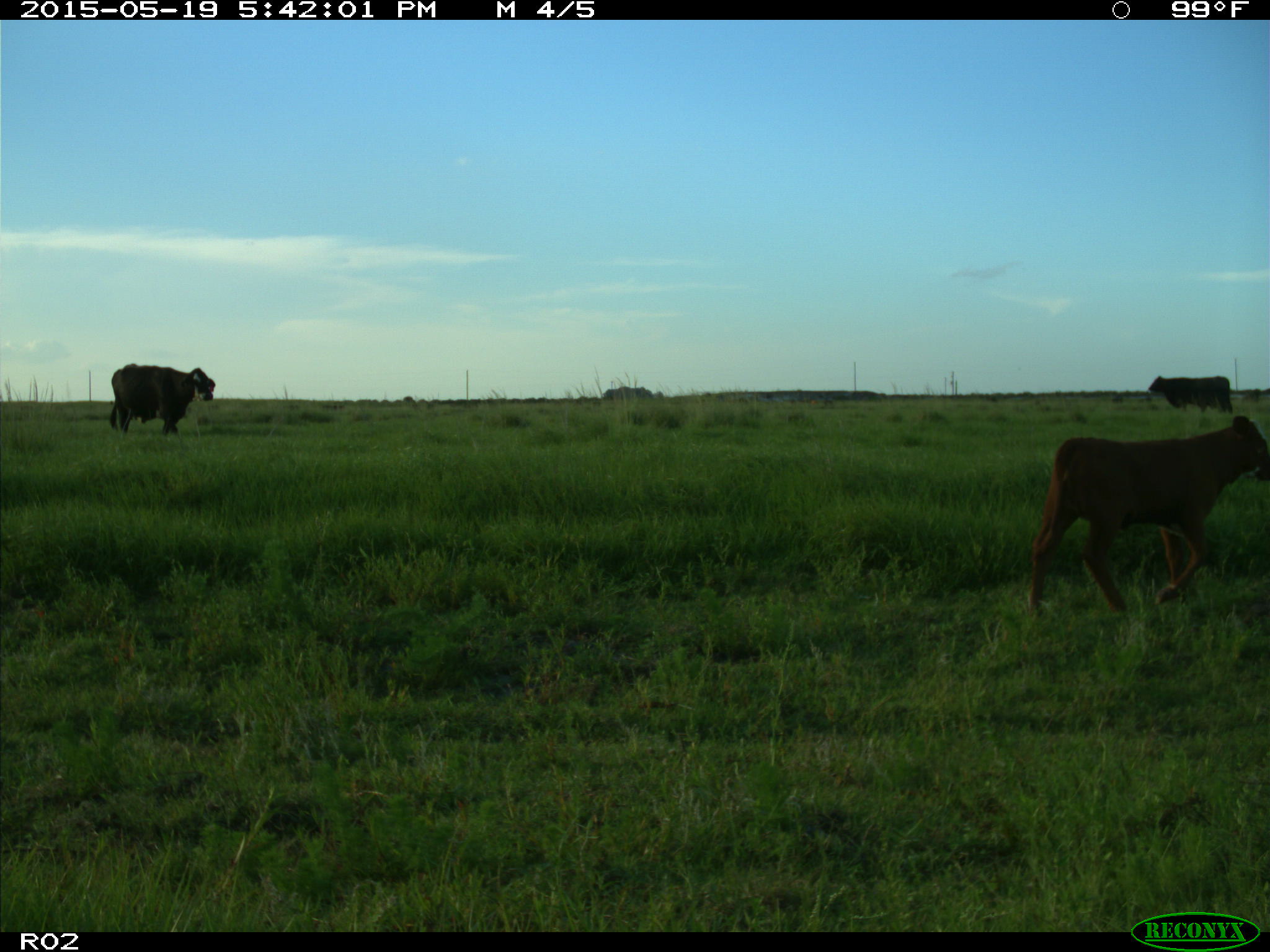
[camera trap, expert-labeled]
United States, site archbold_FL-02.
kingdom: Animalia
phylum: Chordata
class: Mammalia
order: Artiodactyla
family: Bovidae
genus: Bos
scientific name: Bos taurus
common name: domestic cow